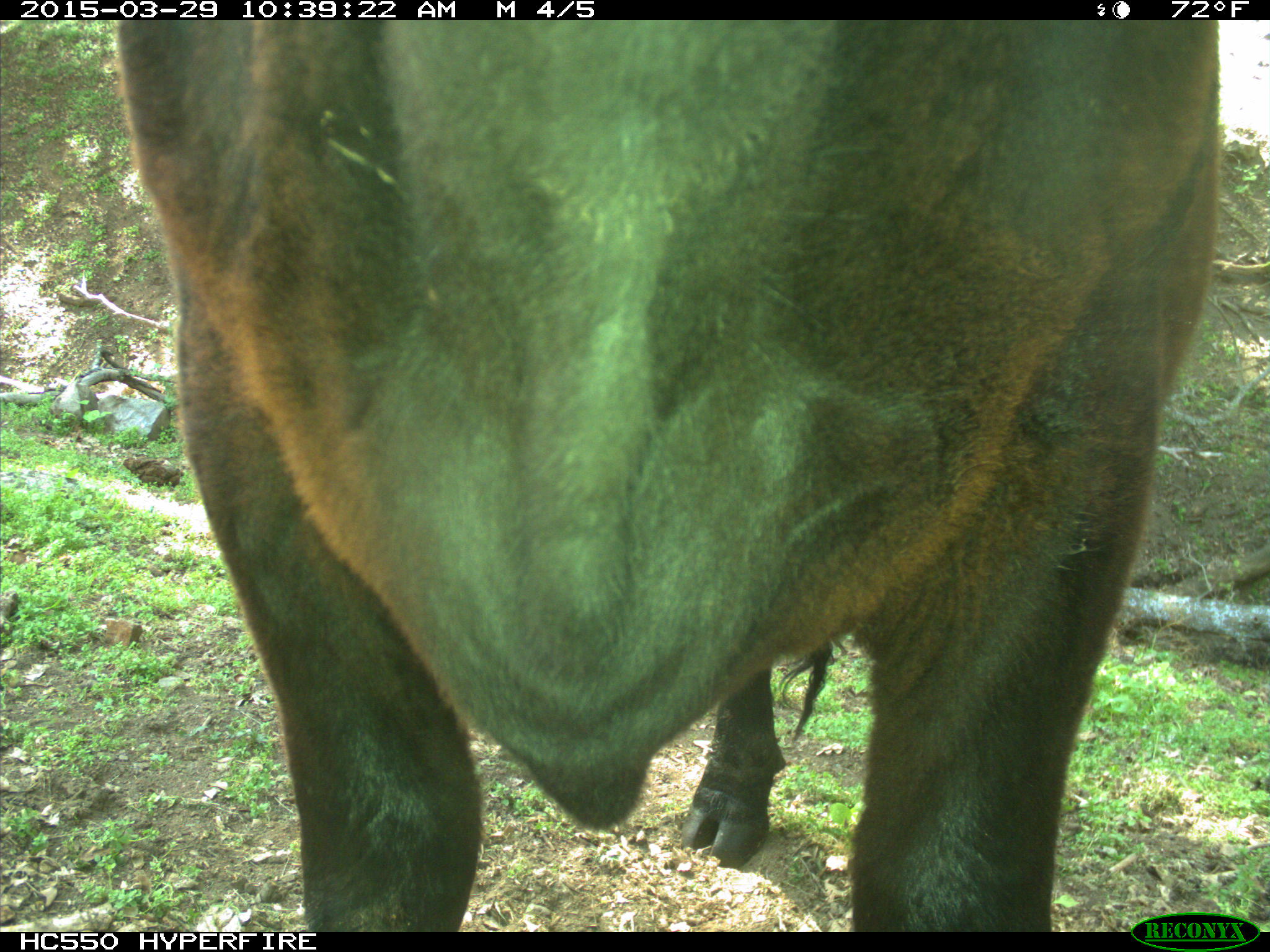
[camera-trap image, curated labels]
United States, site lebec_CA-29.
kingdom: Animalia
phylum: Chordata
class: Mammalia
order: Artiodactyla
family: Bovidae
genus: Bos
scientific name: Bos taurus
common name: domestic cow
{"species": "Bos taurus (domestic cow)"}